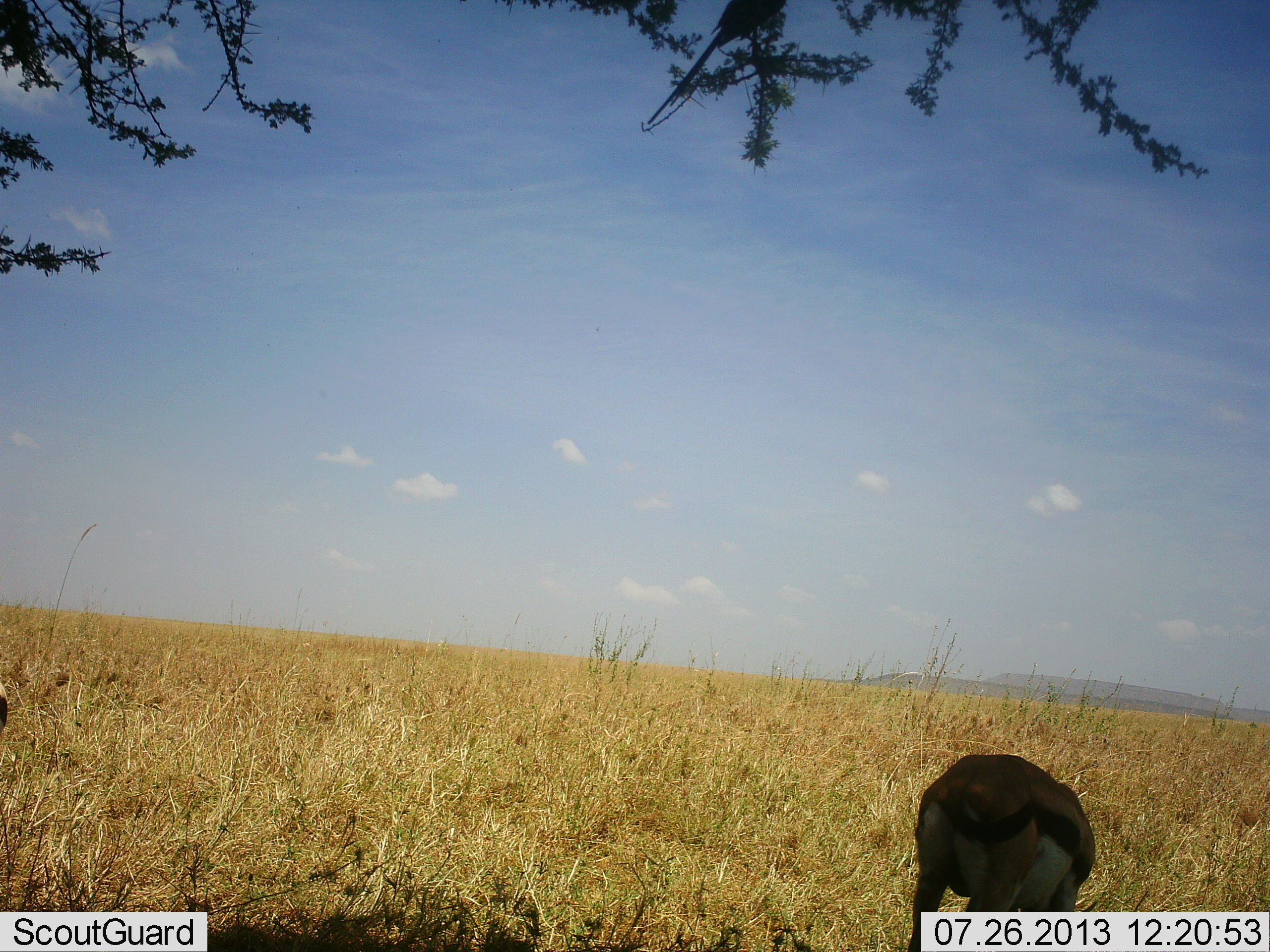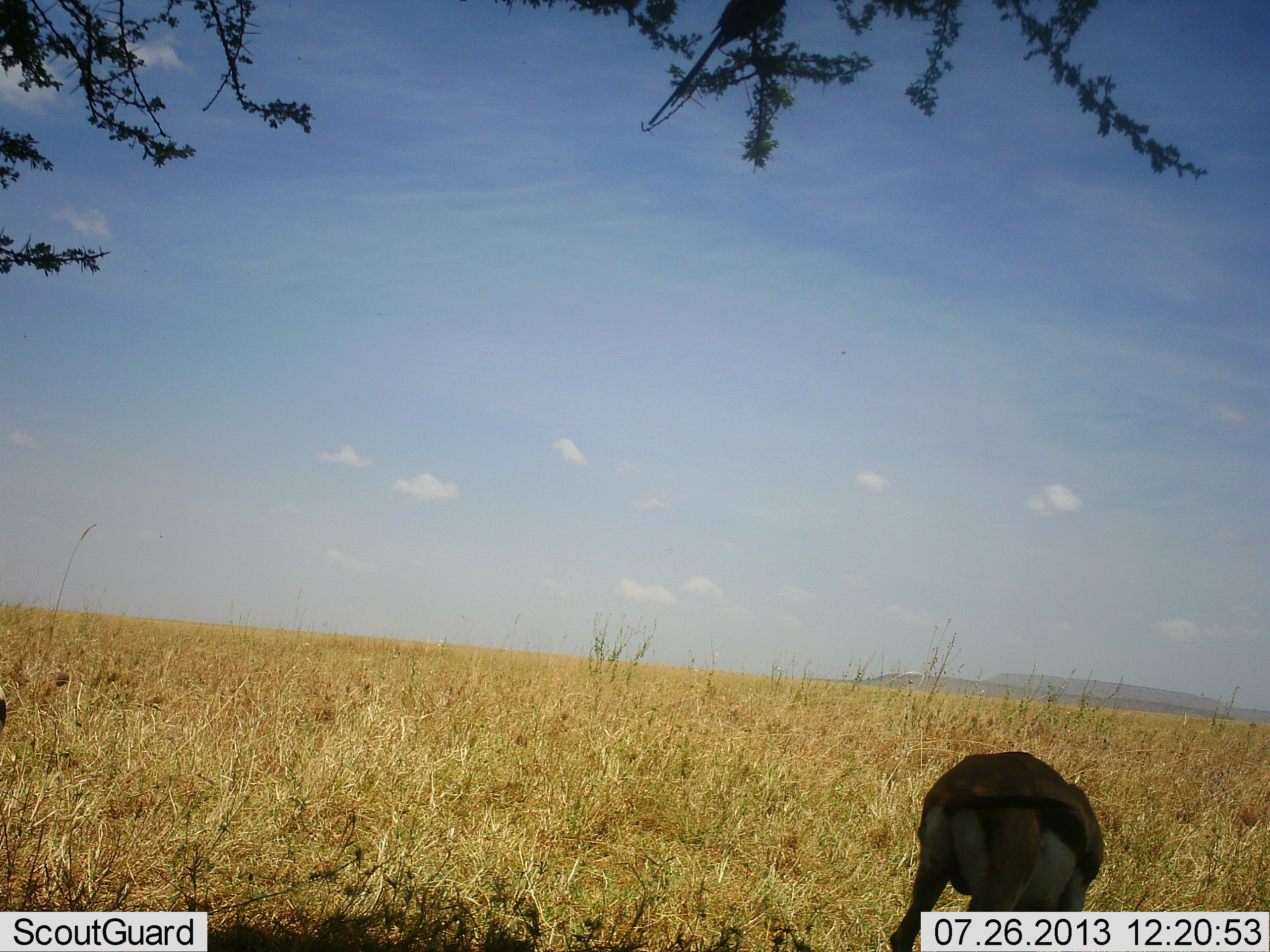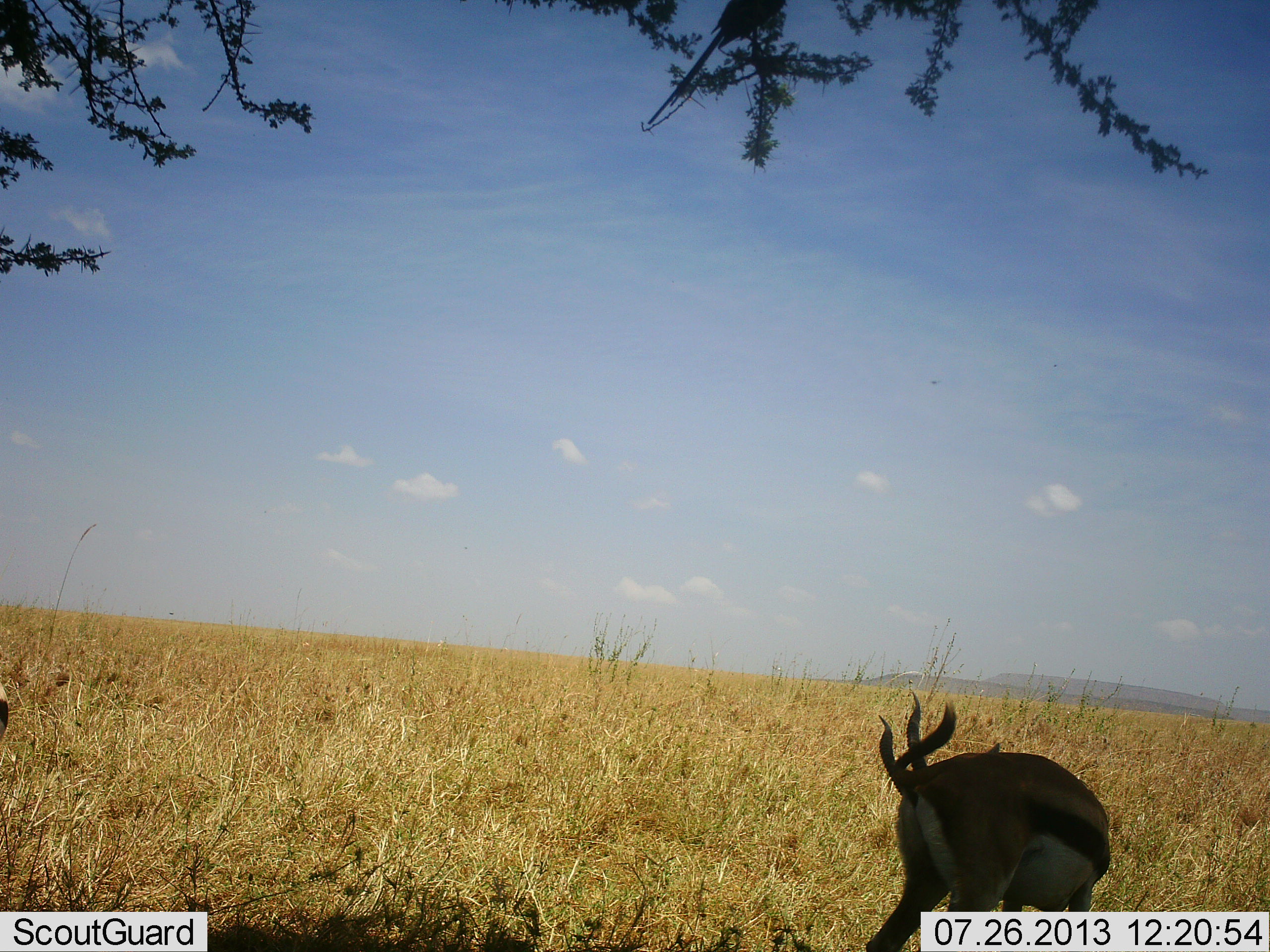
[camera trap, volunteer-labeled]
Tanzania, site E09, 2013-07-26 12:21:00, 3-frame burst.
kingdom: Animalia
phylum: Chordata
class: Mammalia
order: Artiodactyla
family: Bovidae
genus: Eudorcas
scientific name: Eudorcas thomsonii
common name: thomson's gazelle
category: gazellethomsons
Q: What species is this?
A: Gazellethomsons (thomson's gazelle) (Eudorcas thomsonii).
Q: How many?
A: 1.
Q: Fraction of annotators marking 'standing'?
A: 55%.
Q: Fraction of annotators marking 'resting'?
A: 5%.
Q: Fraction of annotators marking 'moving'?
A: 5%.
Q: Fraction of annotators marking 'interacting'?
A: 0%.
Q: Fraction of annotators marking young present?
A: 0%.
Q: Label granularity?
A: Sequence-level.